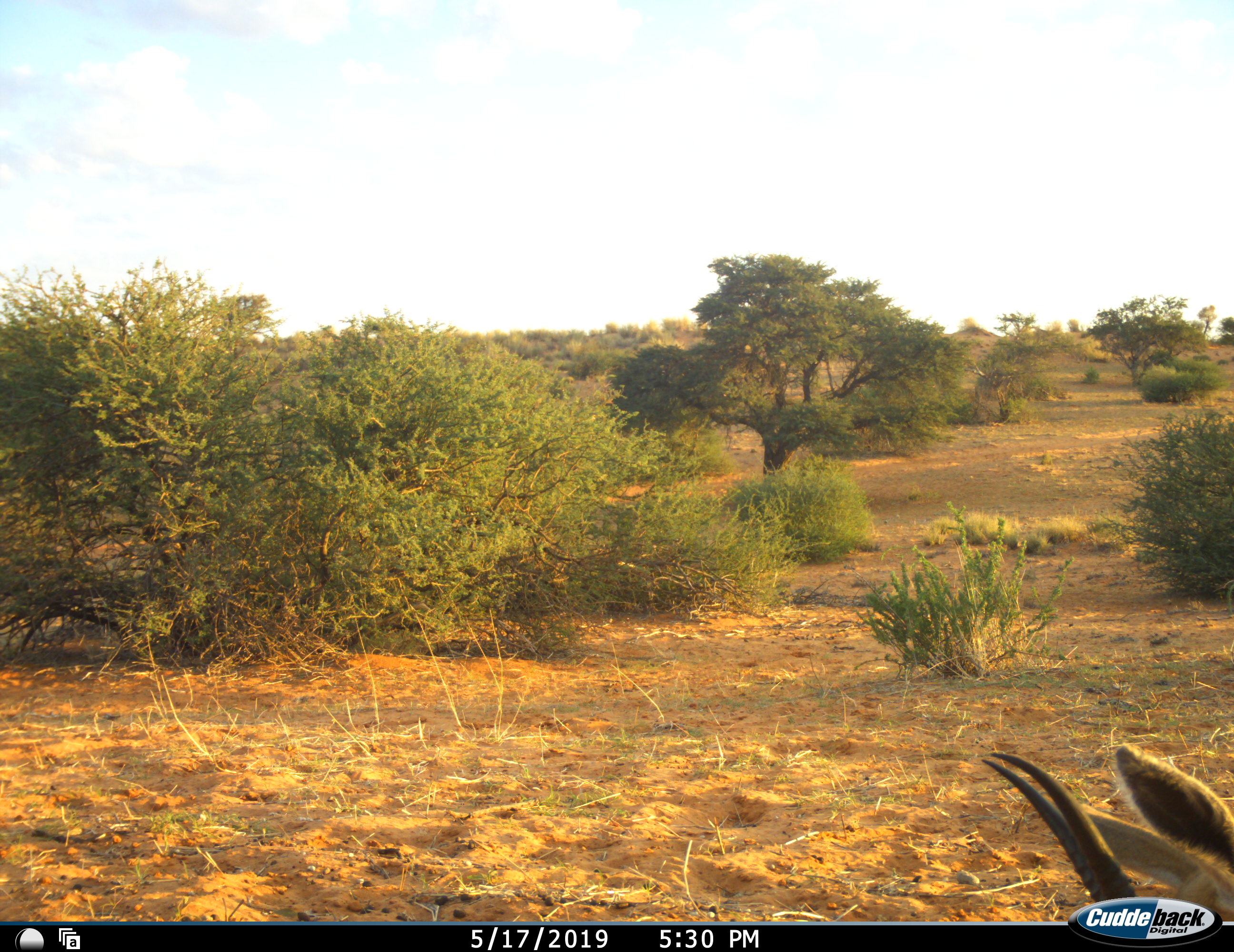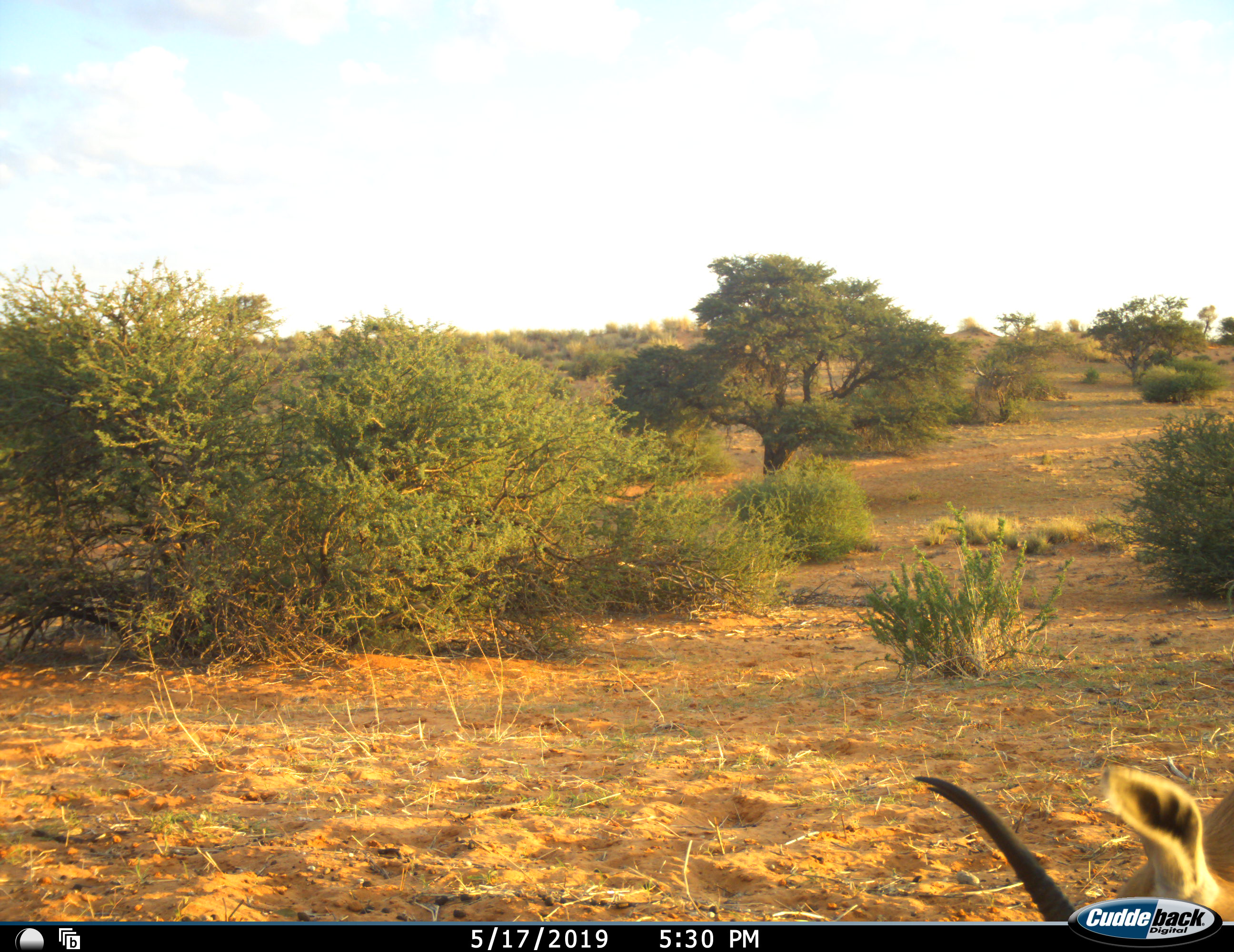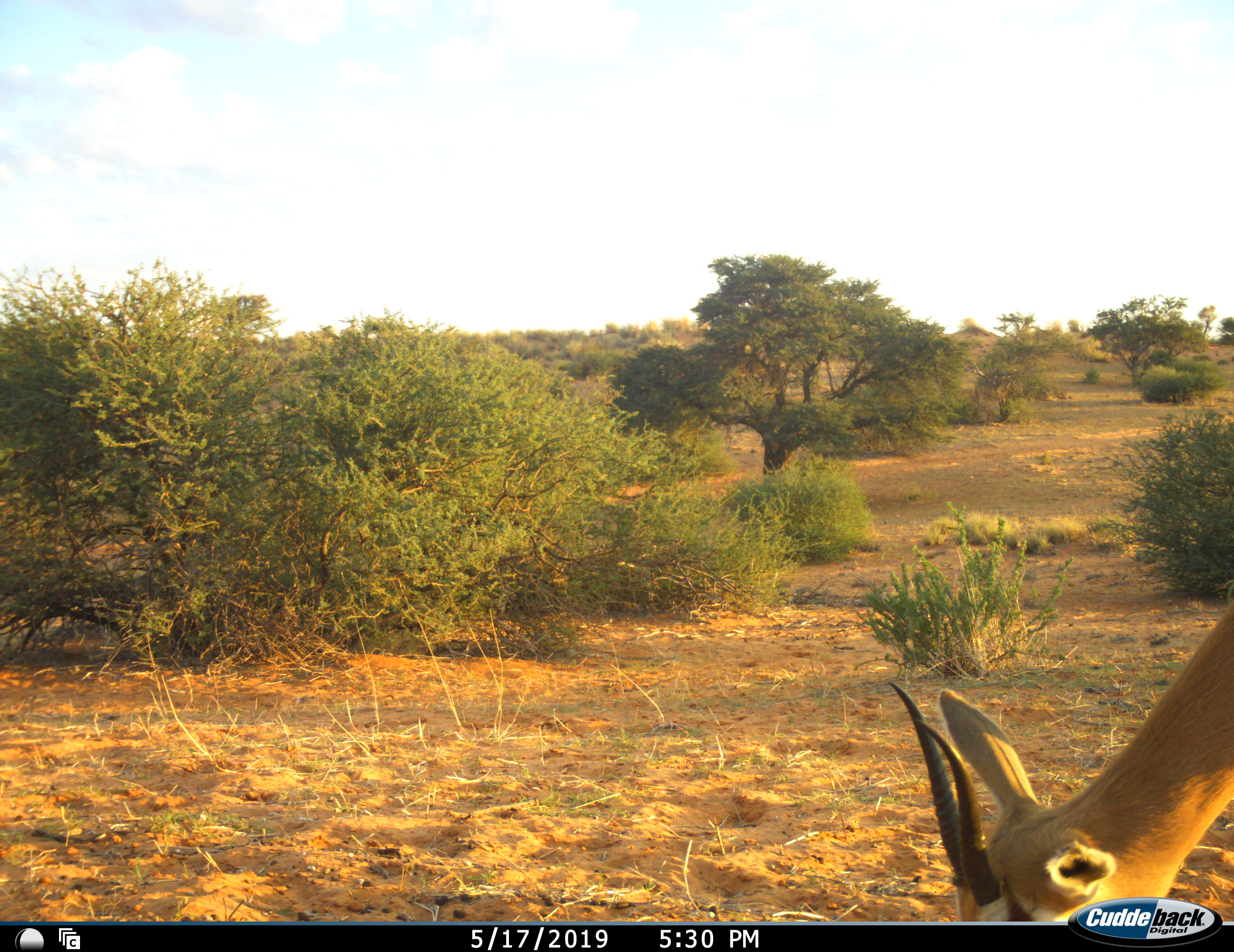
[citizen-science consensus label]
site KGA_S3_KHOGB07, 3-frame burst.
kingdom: Animalia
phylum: Chordata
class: Mammalia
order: Artiodactyla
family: Bovidae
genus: Antidorcas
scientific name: Antidorcas marsupialis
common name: springbok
Springbok (Antidorcas marsupialis), count 1. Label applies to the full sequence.